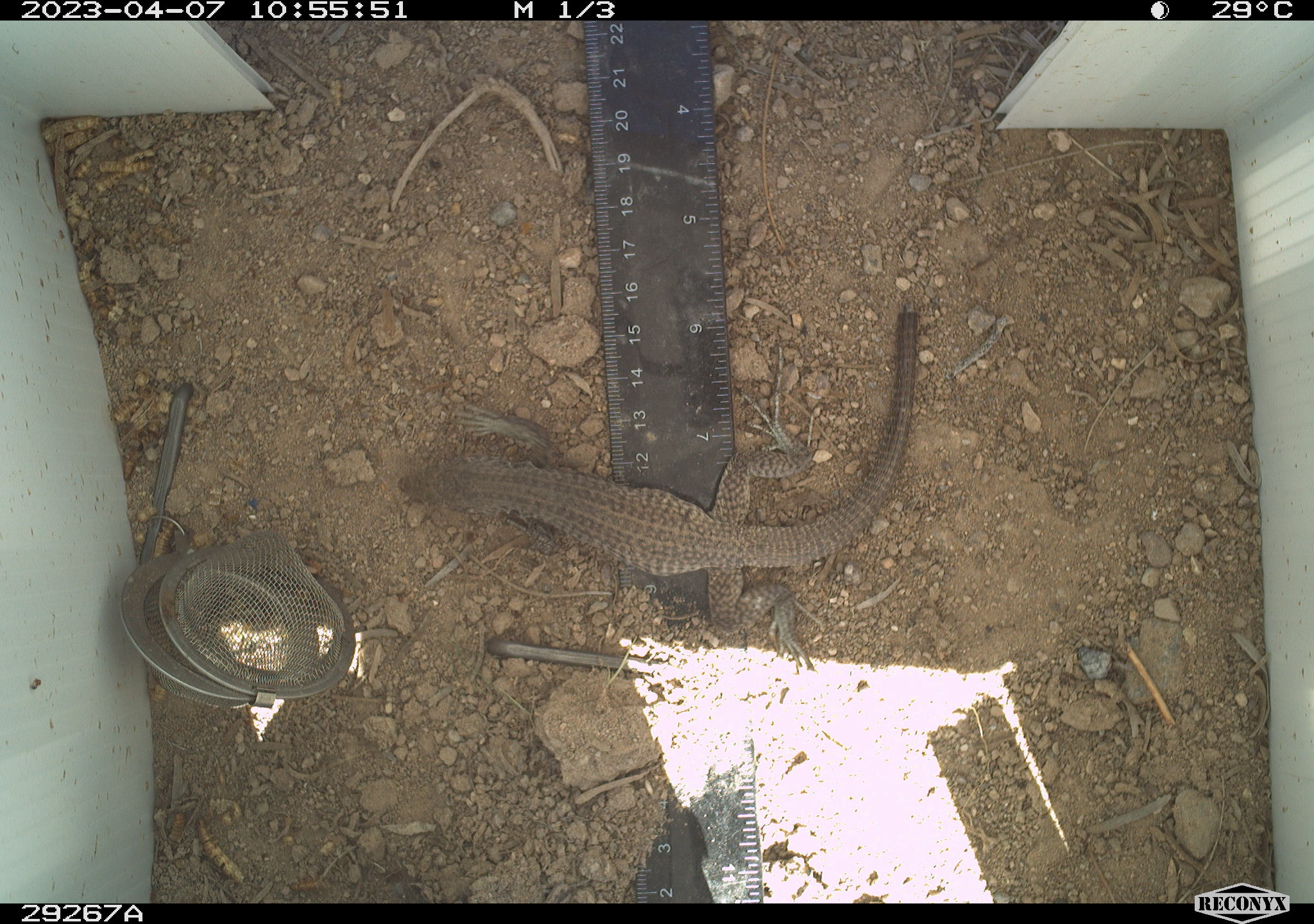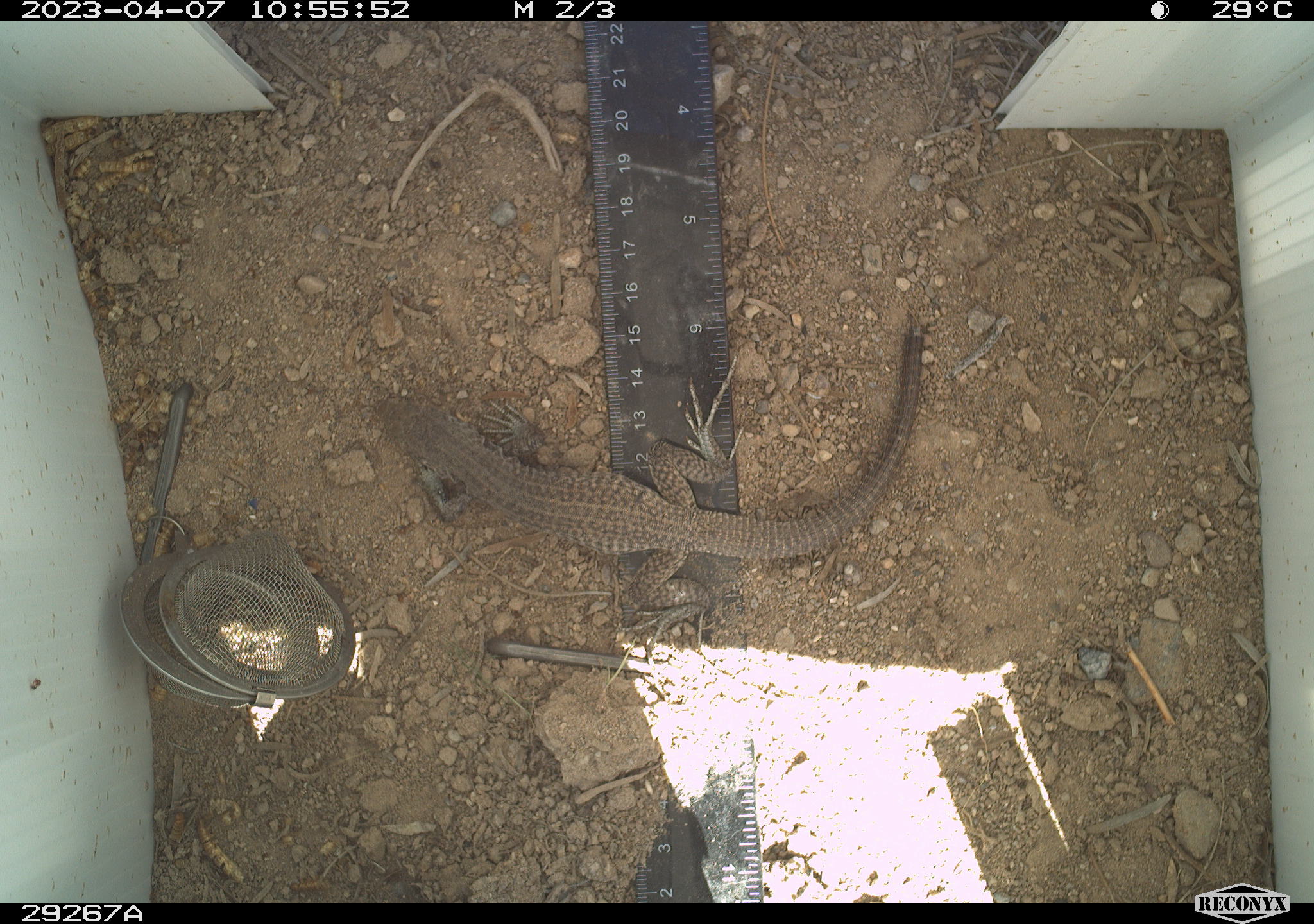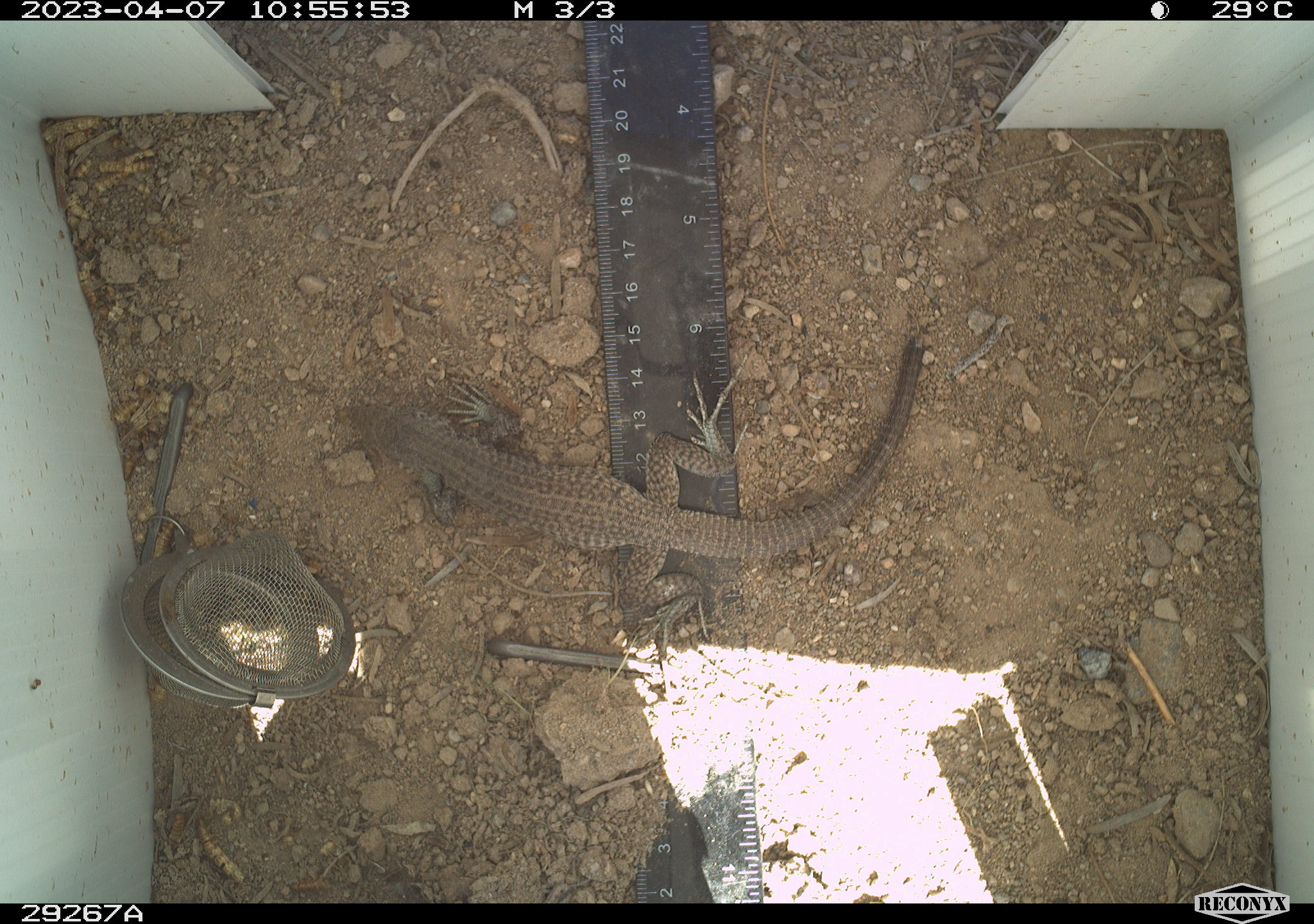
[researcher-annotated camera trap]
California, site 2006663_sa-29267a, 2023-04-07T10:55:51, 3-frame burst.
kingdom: Animalia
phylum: Chordata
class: Reptilia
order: Squamata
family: Teiidae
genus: Aspidoscelis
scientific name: Aspidoscelis tigris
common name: western whiptail